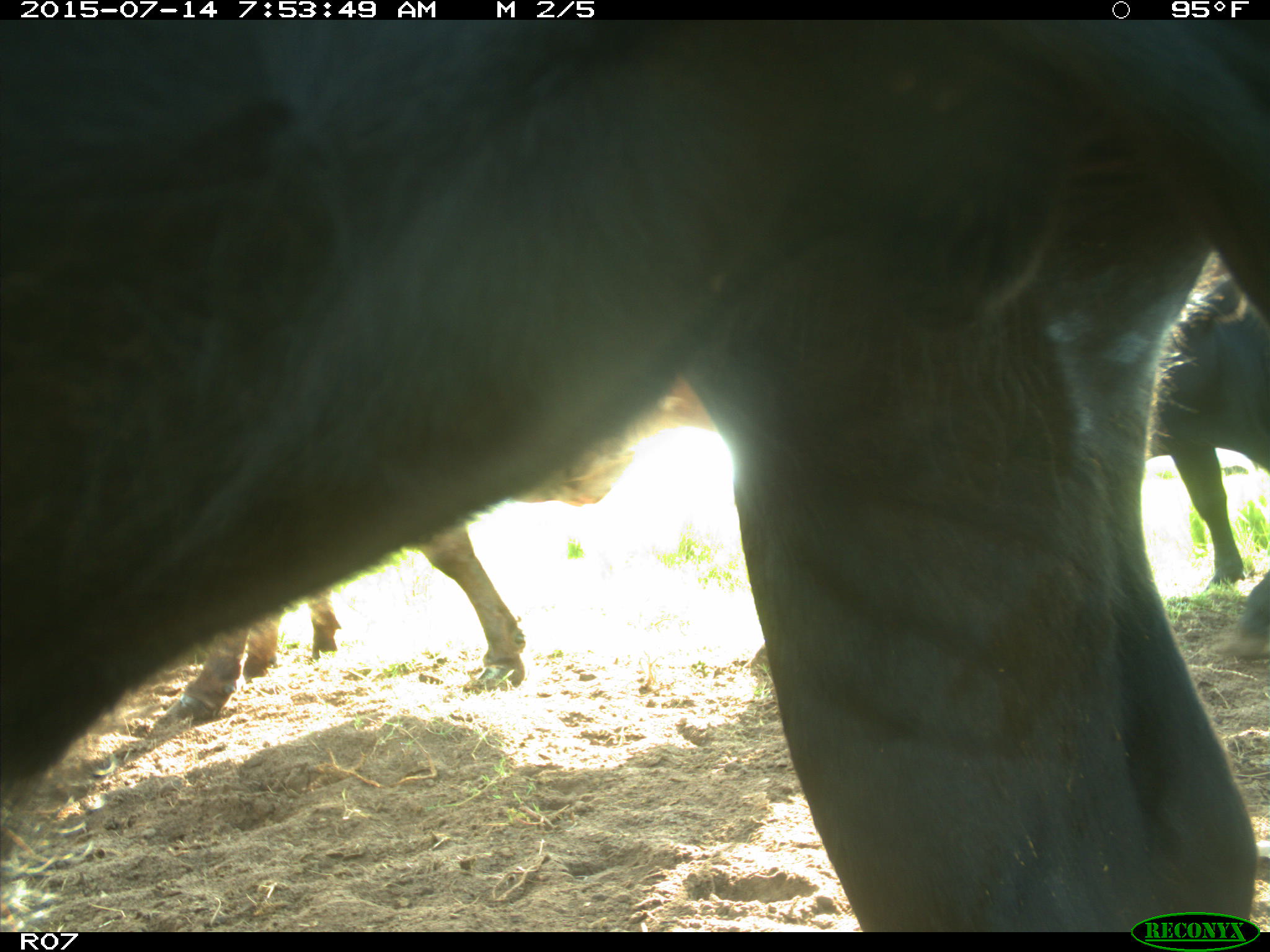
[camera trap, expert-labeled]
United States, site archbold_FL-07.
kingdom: Animalia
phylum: Chordata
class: Mammalia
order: Artiodactyla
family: Bovidae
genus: Bos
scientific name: Bos taurus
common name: domestic cow